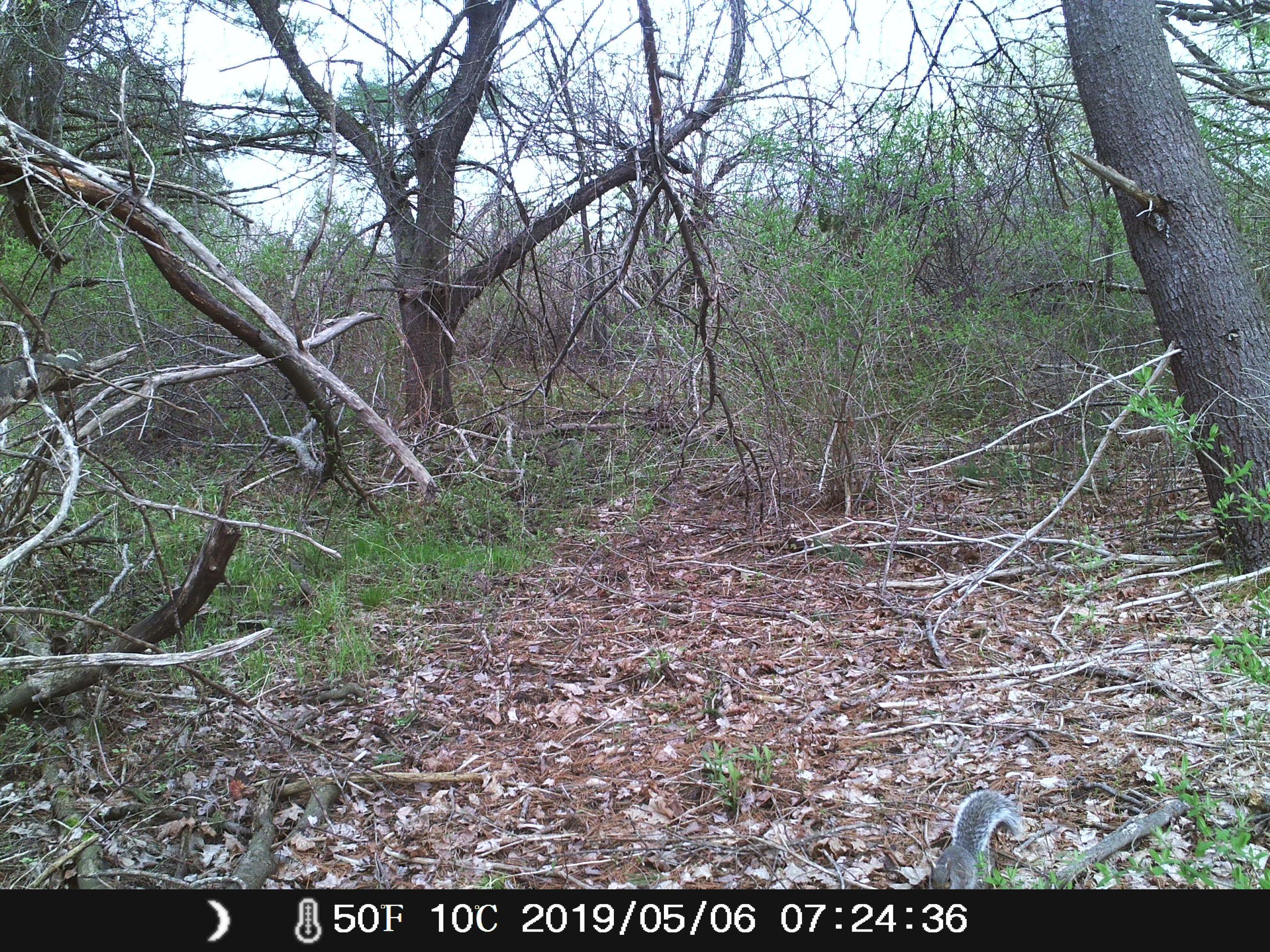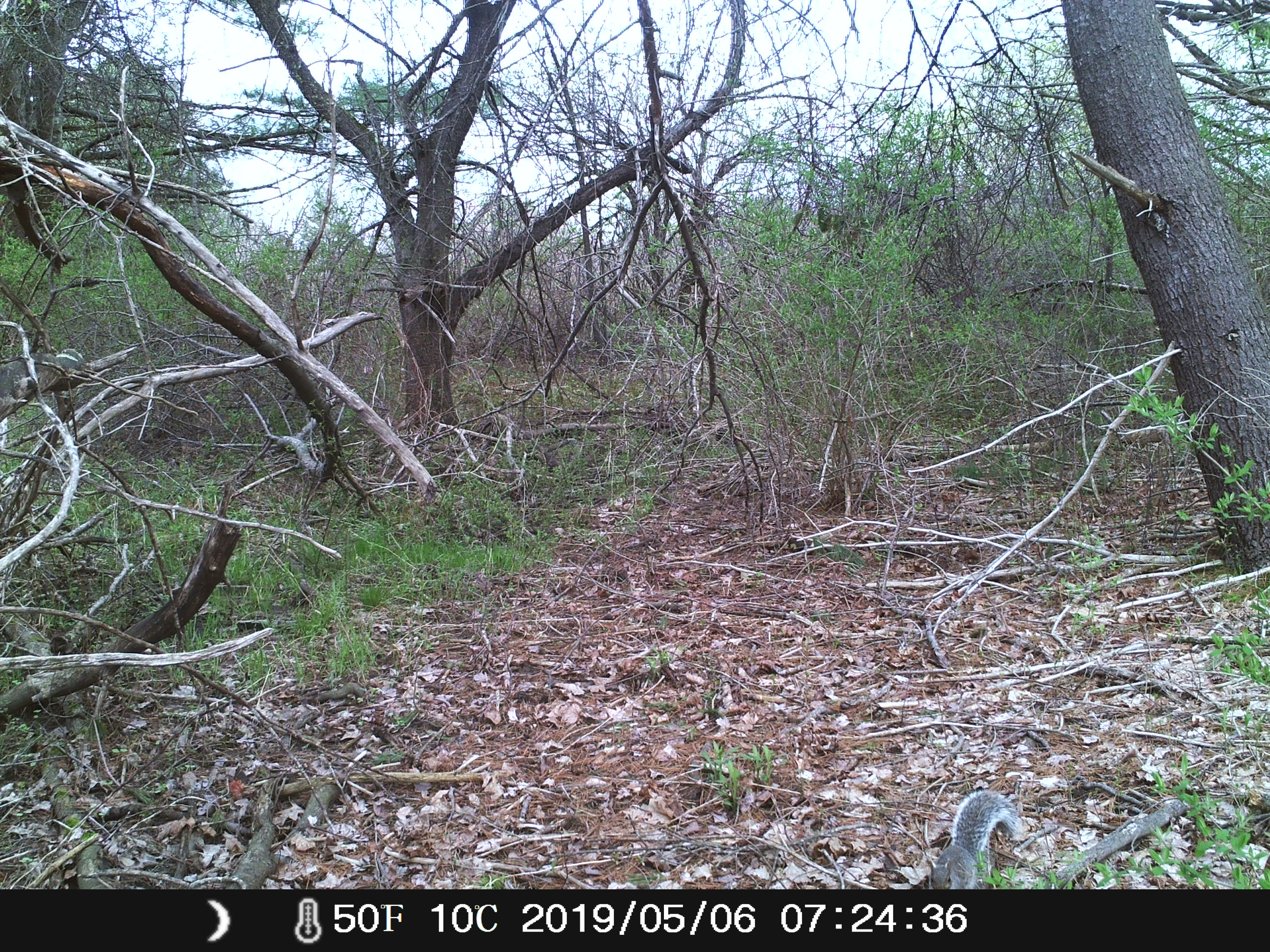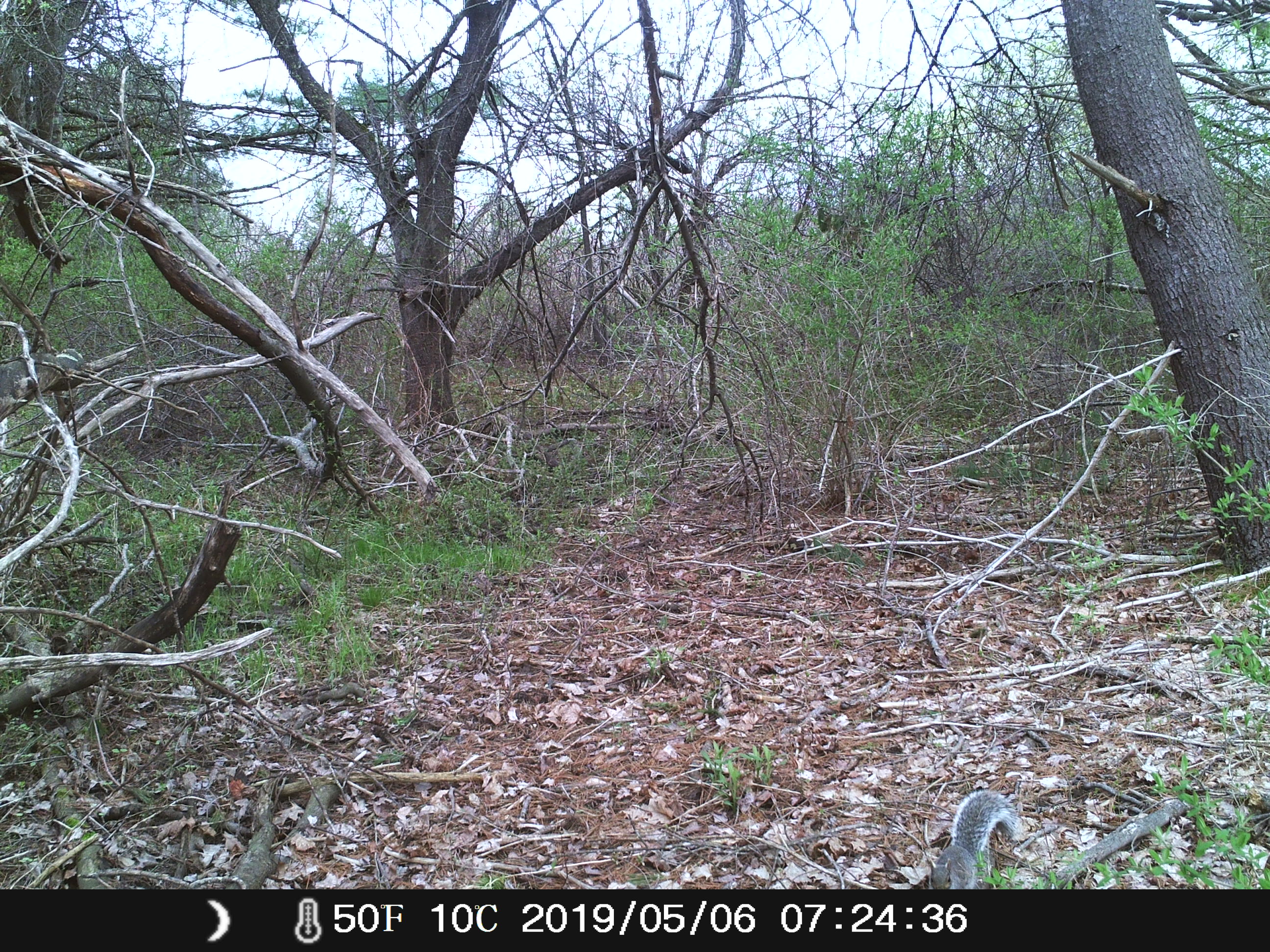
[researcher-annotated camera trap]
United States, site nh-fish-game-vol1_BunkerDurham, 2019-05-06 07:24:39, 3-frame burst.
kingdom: Animalia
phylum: Chordata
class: Mammalia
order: Rodentia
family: Sciuridae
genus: Sciurus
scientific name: Sciurus carolinensis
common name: gray squirrel